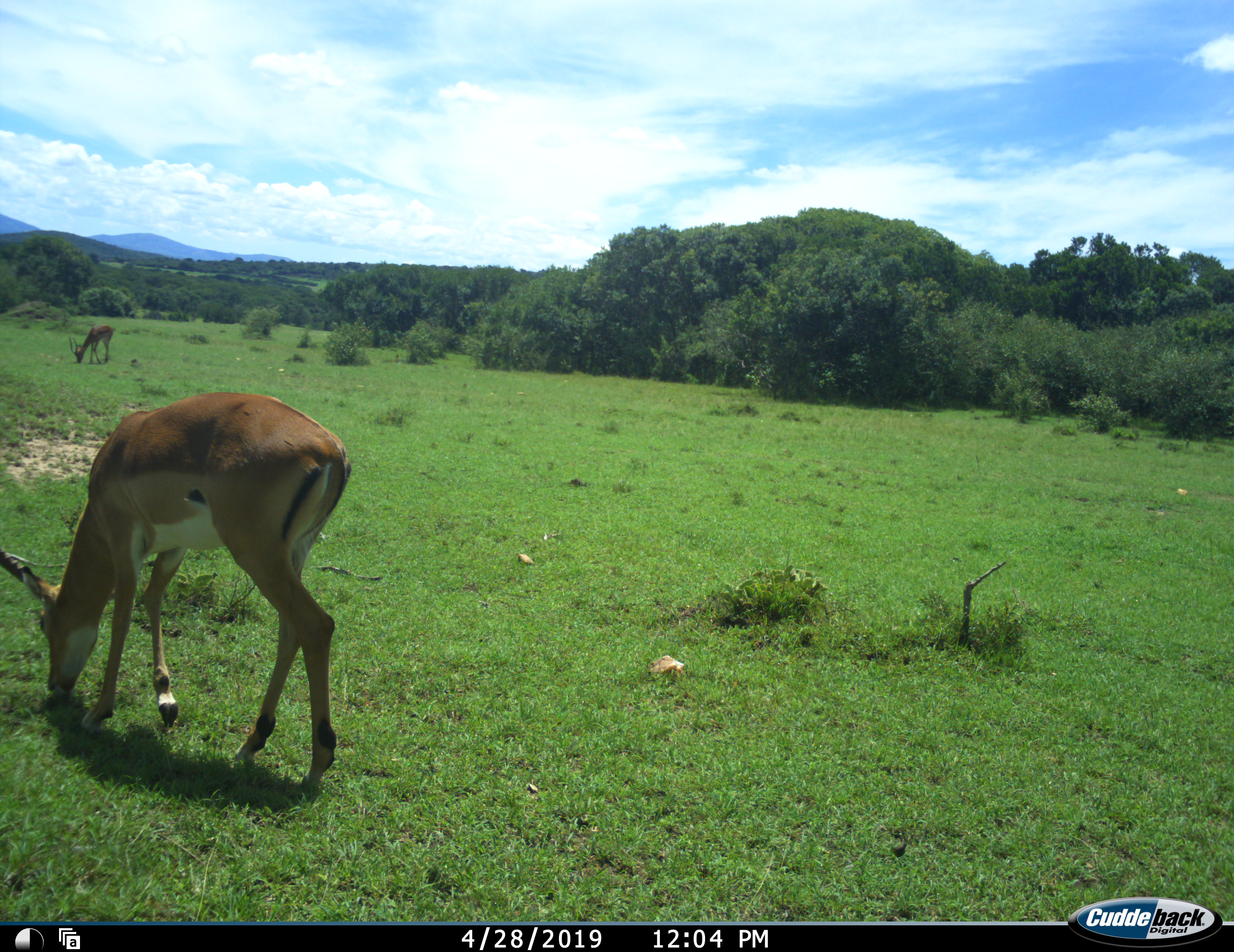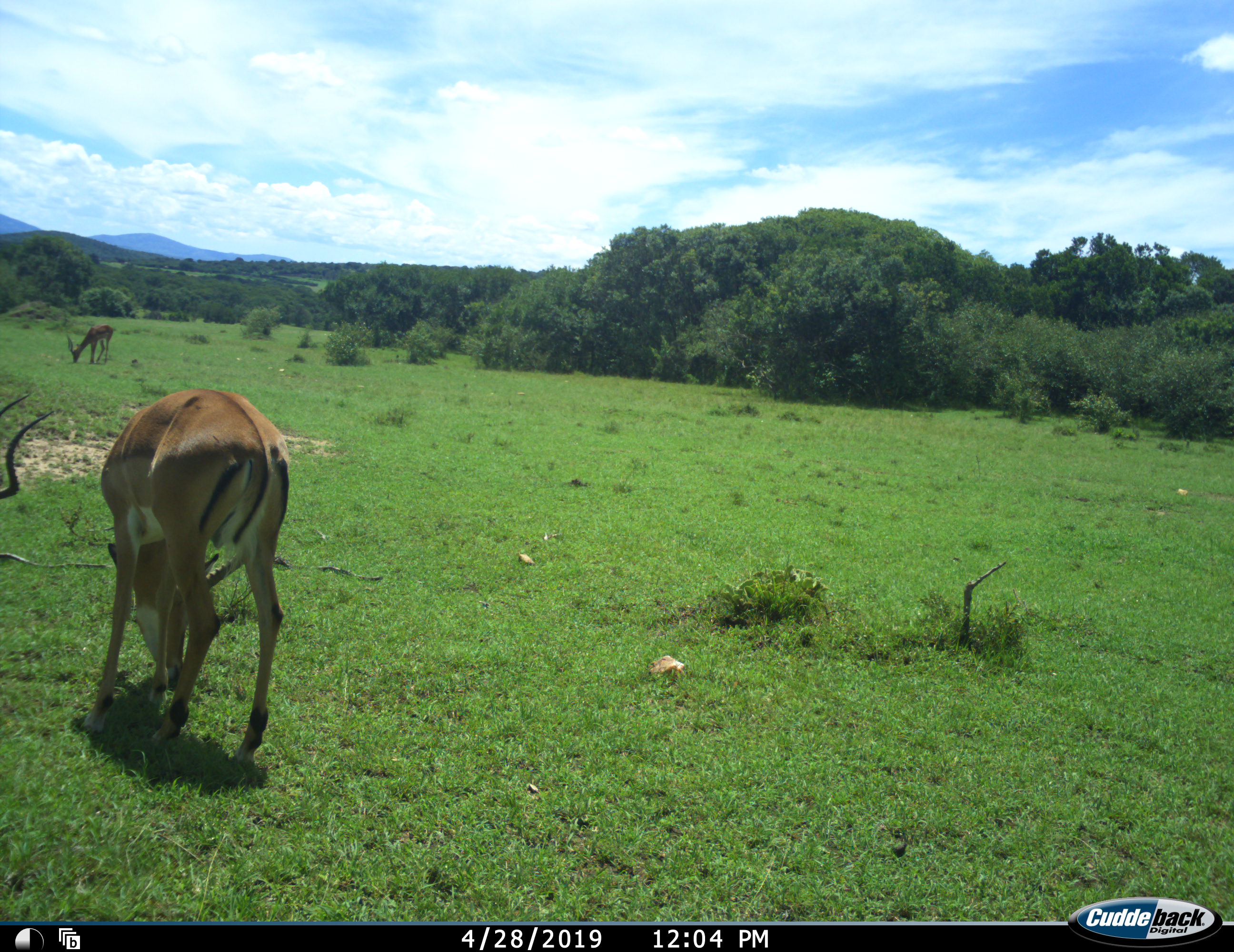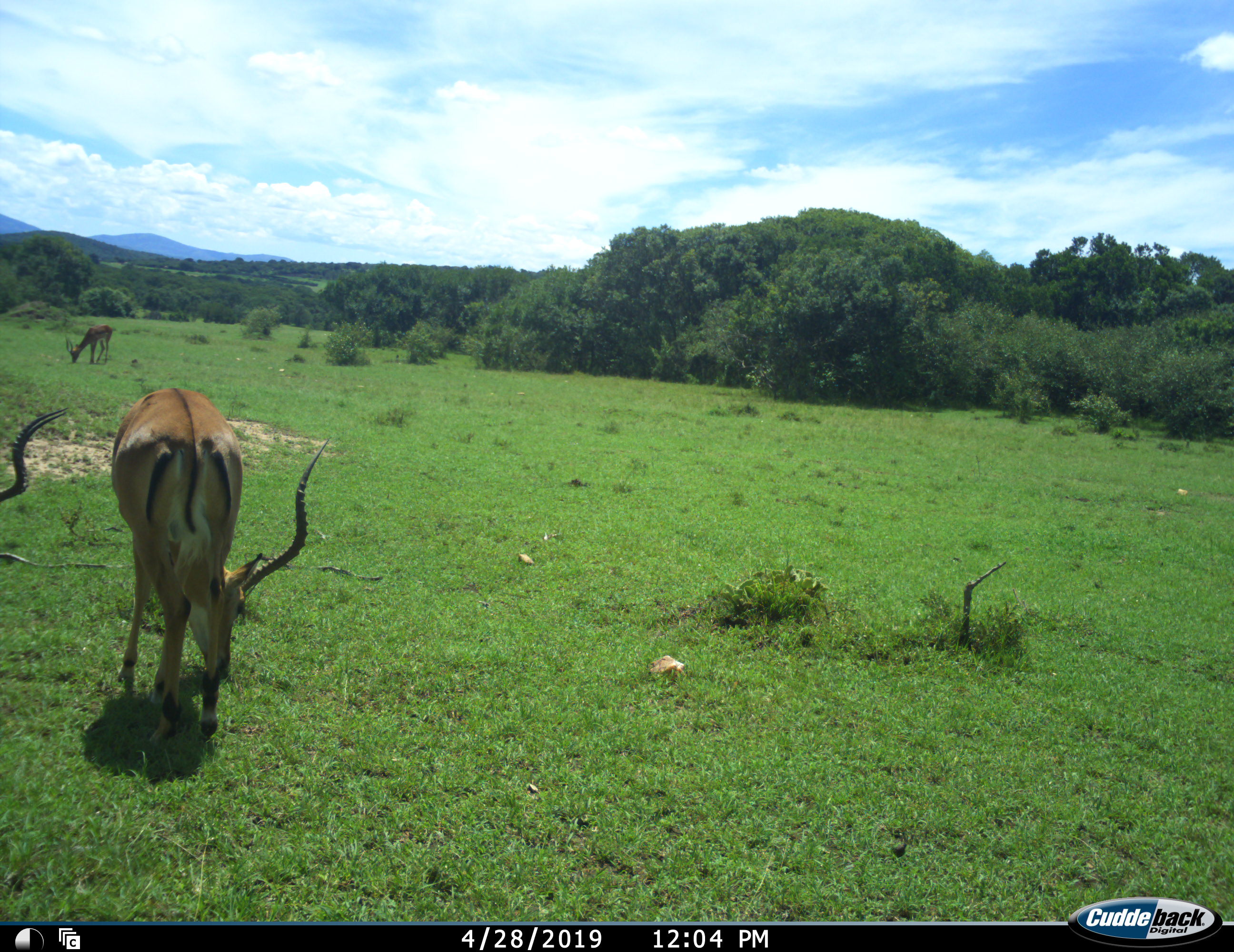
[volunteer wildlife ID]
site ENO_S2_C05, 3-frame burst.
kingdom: Animalia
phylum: Chordata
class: Mammalia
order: Artiodactyla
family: Bovidae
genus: Aepyceros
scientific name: Aepyceros melampus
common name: impala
Impala (Aepyceros melampus), count 3. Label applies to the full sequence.